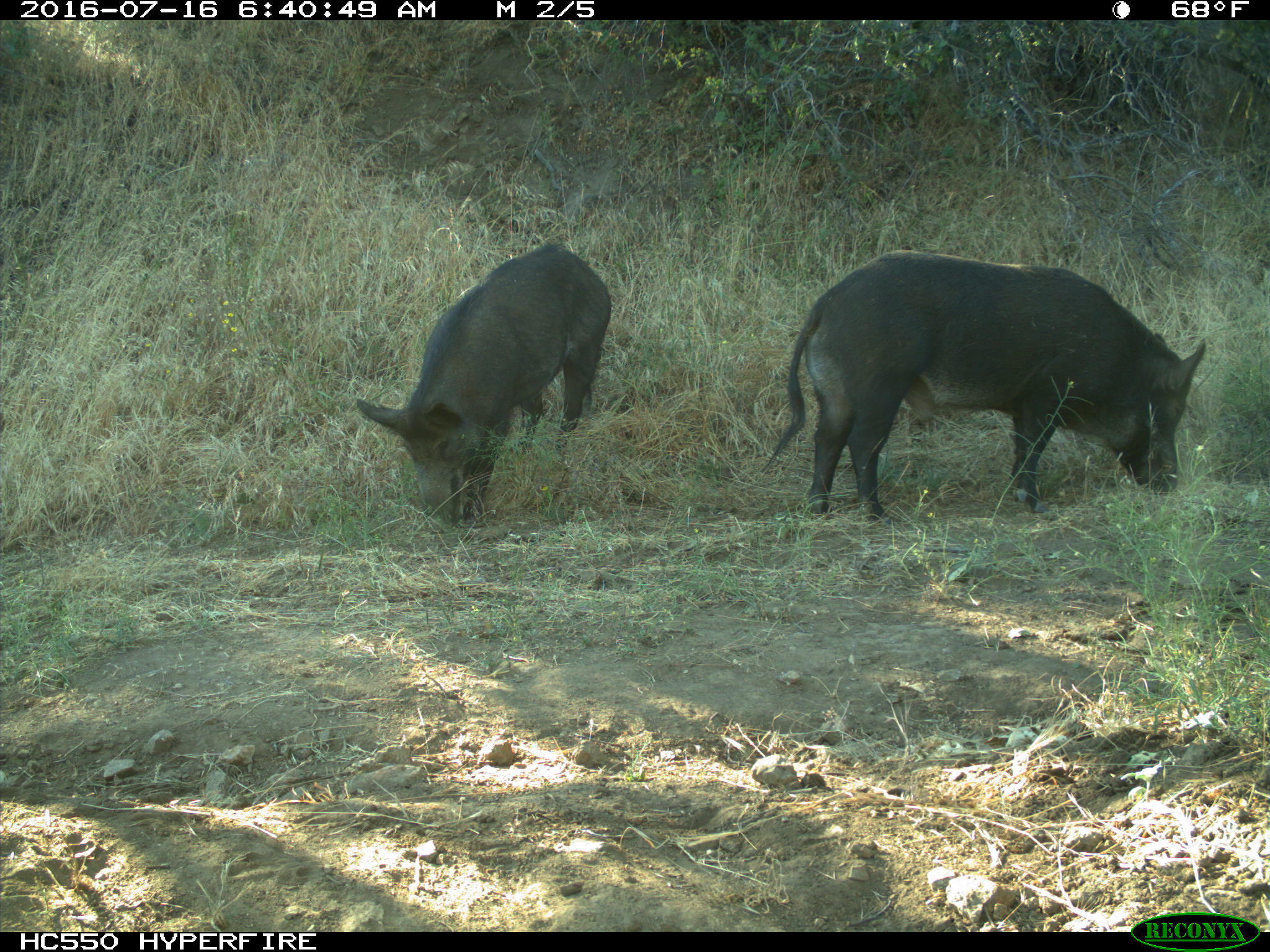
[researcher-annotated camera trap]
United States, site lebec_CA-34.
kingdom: Animalia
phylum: Chordata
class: Mammalia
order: Artiodactyla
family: Suidae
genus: Sus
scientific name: Sus scrofa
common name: wild boar